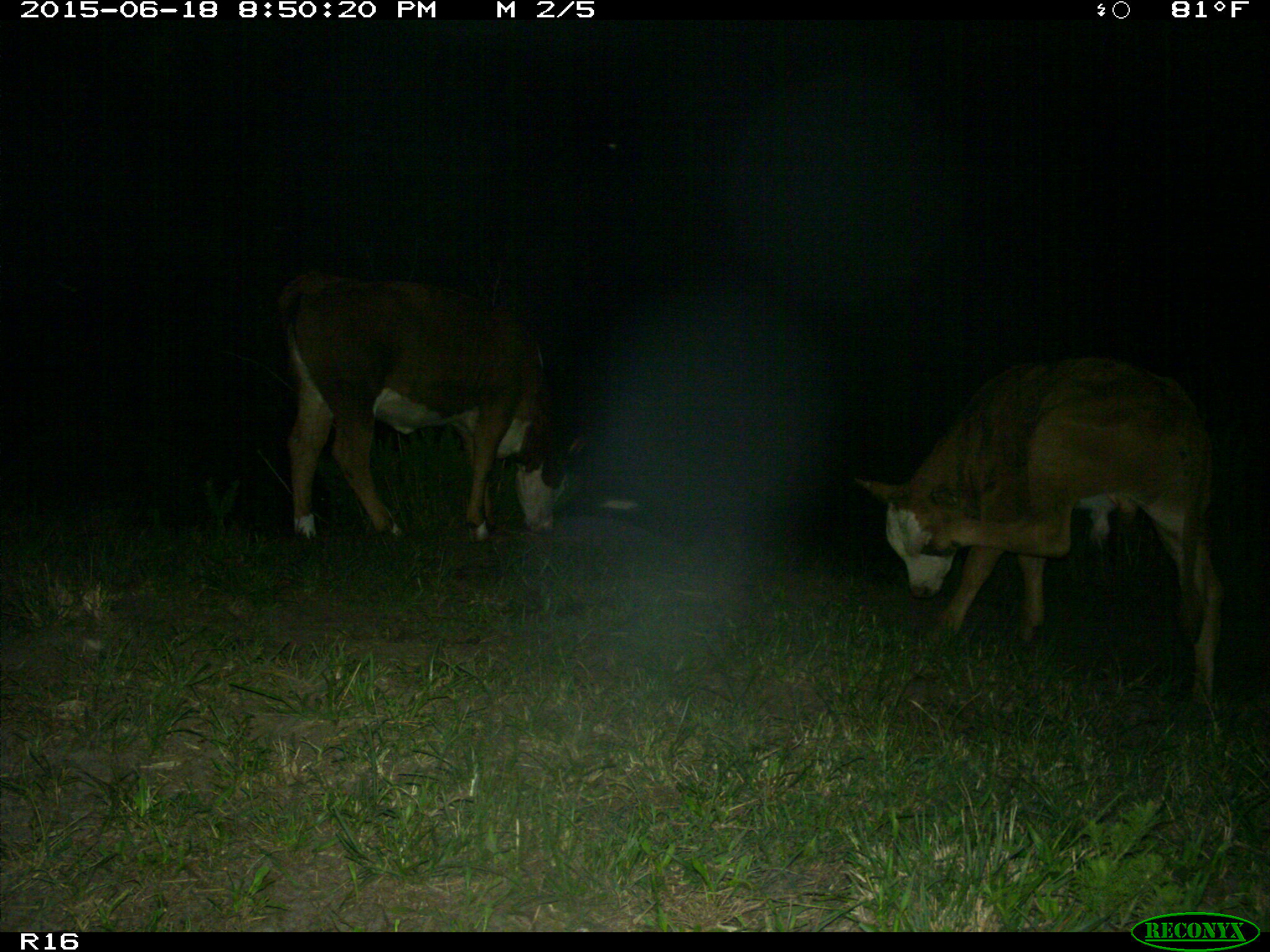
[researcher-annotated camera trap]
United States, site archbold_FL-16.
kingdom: Animalia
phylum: Chordata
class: Mammalia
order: Artiodactyla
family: Bovidae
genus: Bos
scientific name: Bos taurus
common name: domestic cow